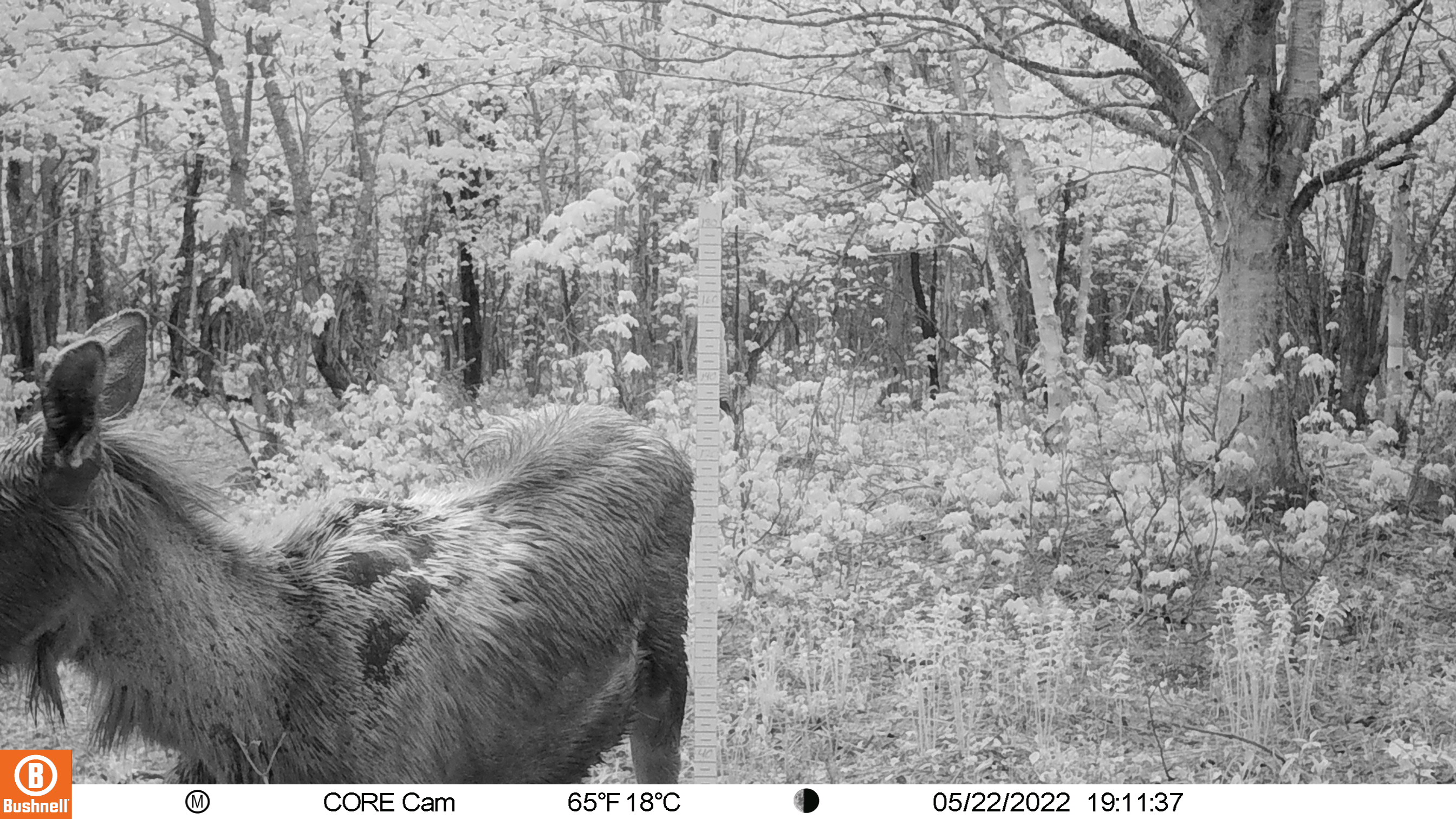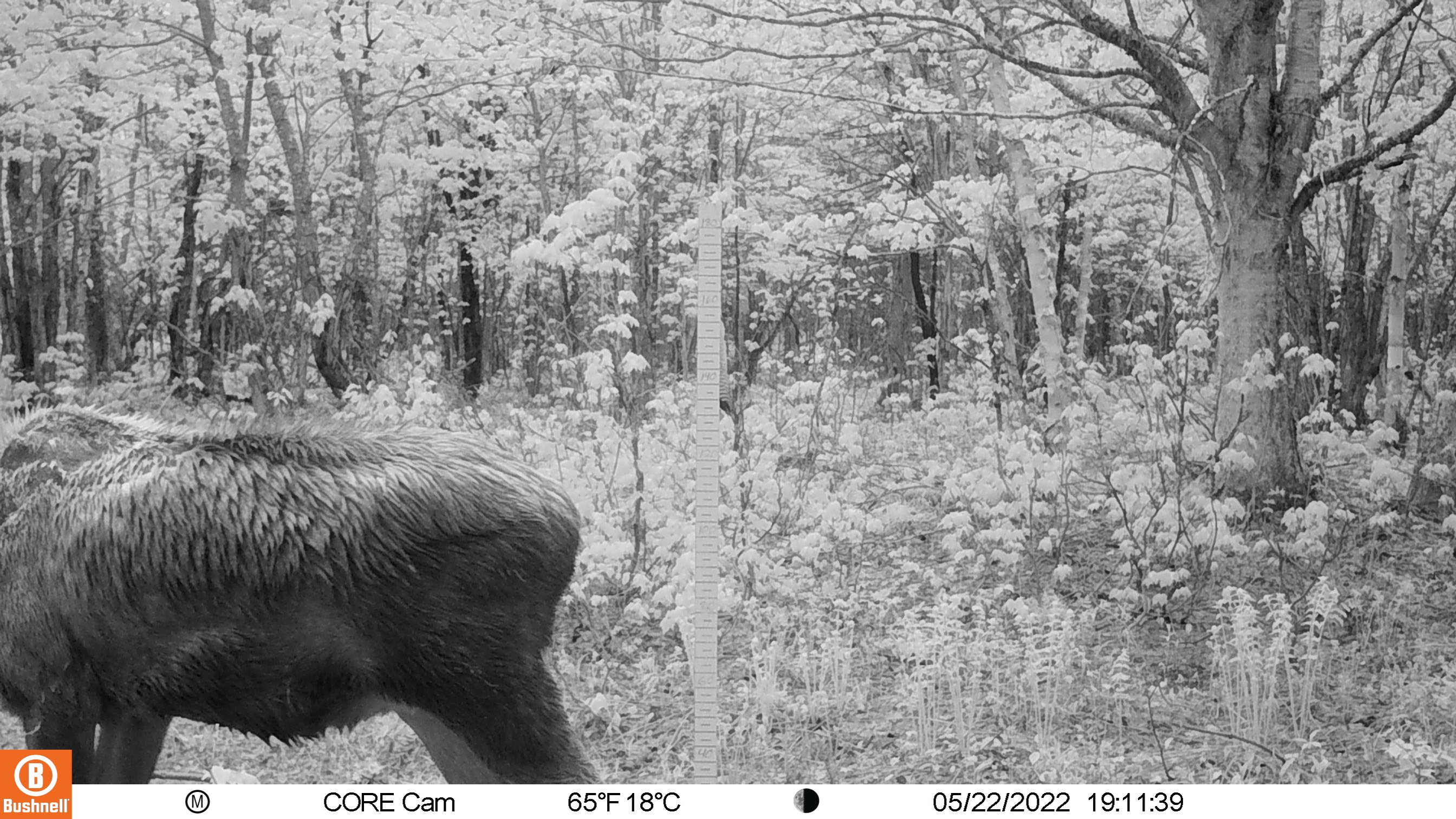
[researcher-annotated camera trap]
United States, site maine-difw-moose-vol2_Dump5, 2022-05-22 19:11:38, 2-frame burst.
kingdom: Animalia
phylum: Chordata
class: Mammalia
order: Artiodactyla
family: Cervidae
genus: Alces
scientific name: Alces alces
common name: moose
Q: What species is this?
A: Moose (Alces alces).